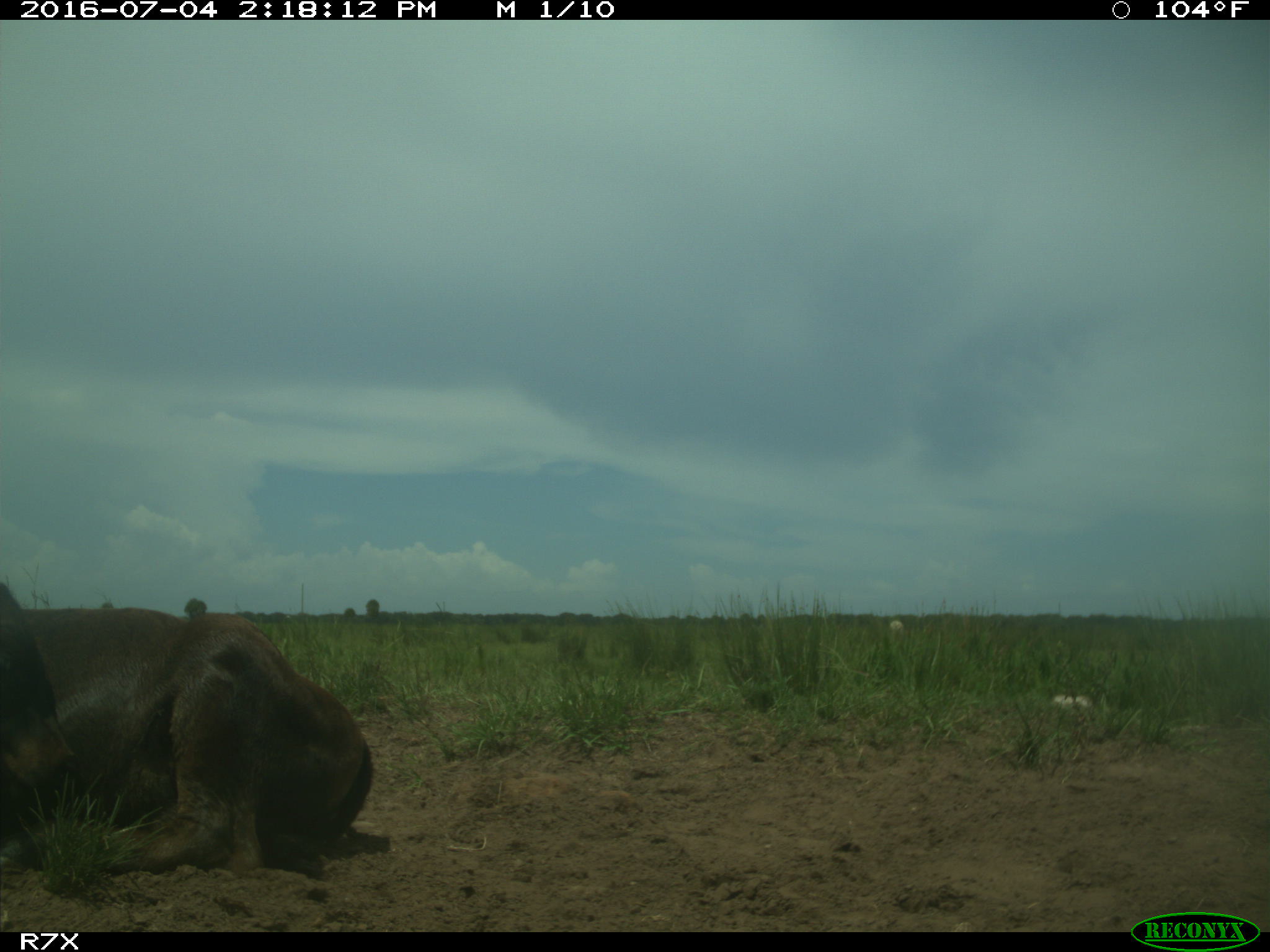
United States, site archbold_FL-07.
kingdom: Animalia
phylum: Chordata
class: Mammalia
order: Artiodactyla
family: Bovidae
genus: Bos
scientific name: Bos taurus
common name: domestic cow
Bos taurus (domestic cow).